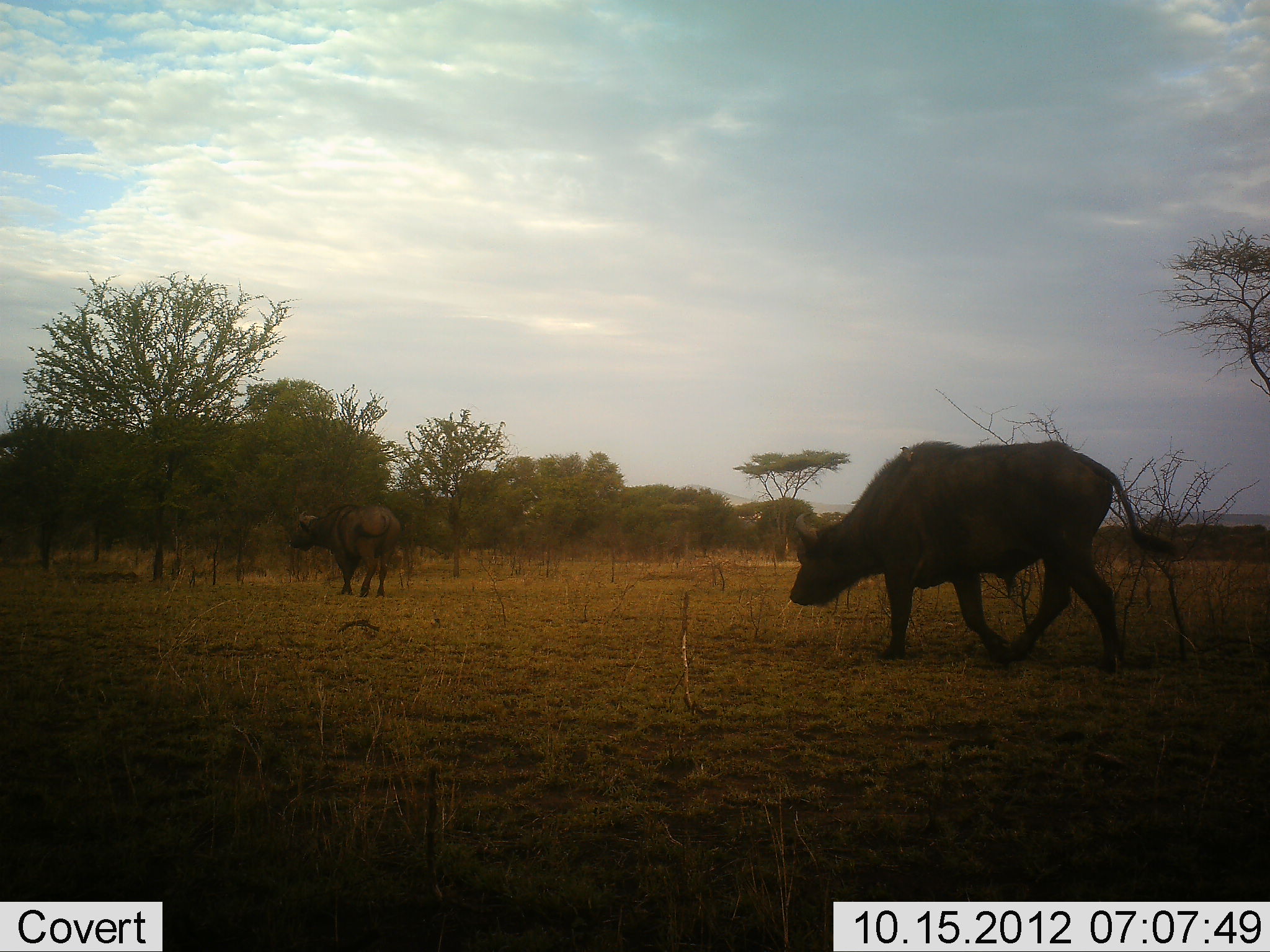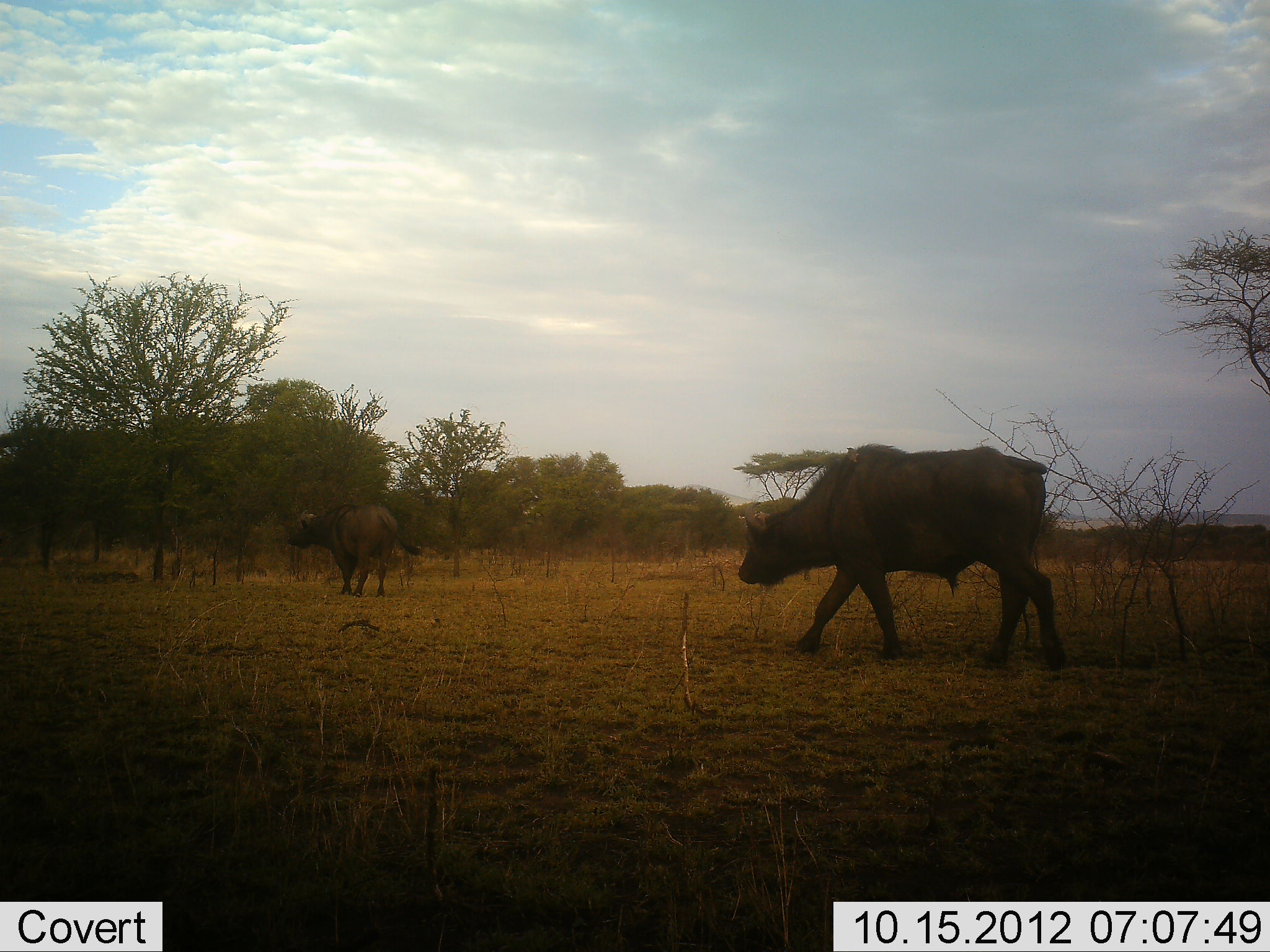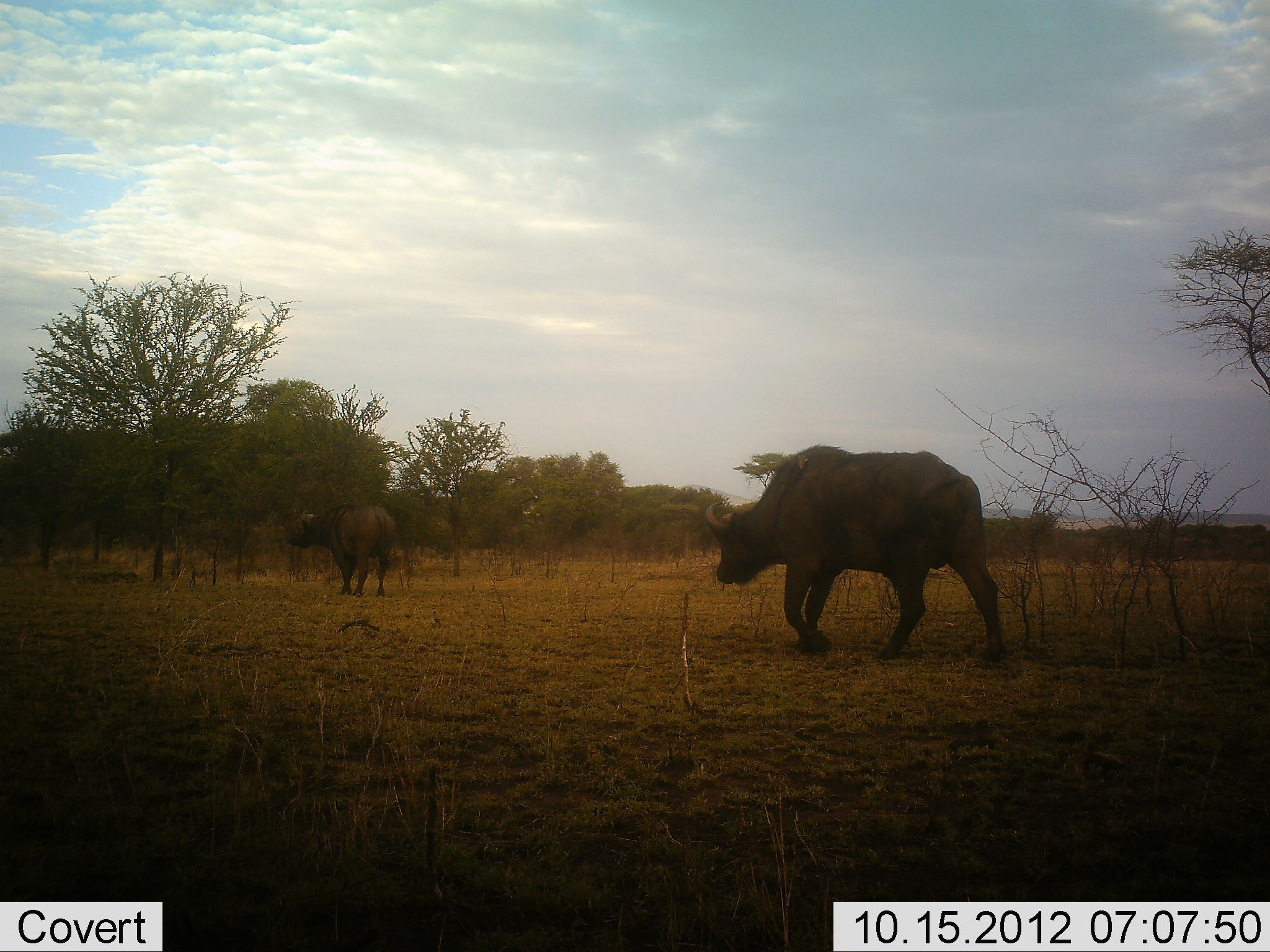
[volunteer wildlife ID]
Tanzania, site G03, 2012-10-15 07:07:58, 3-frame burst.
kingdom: Animalia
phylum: Chordata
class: Mammalia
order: Artiodactyla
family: Bovidae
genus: Syncerus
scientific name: Syncerus caffer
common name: cape buffalo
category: buffalo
Buffalo (cape buffalo) (Syncerus caffer), count 2. Behavior (volunteer vote fractions): standing 50%, resting 0%, moving 80%, interacting 0%. Young present (vote fraction): 0%. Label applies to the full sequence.